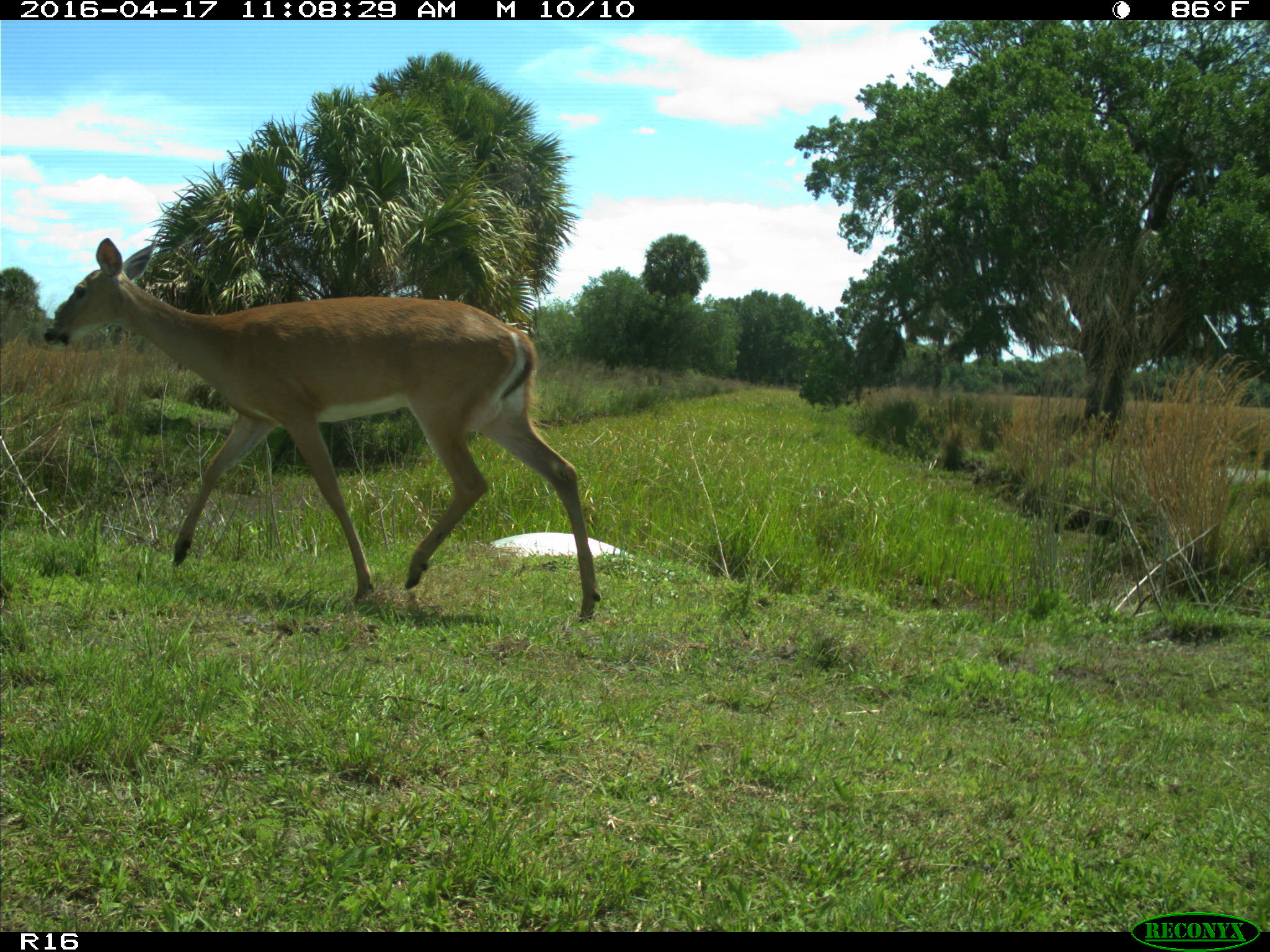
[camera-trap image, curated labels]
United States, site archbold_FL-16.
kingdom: Animalia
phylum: Chordata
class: Mammalia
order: Artiodactyla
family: Cervidae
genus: Odocoileus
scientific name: Odocoileus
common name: deer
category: unidentified deer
Unidentified deer (deer) (Odocoileus).